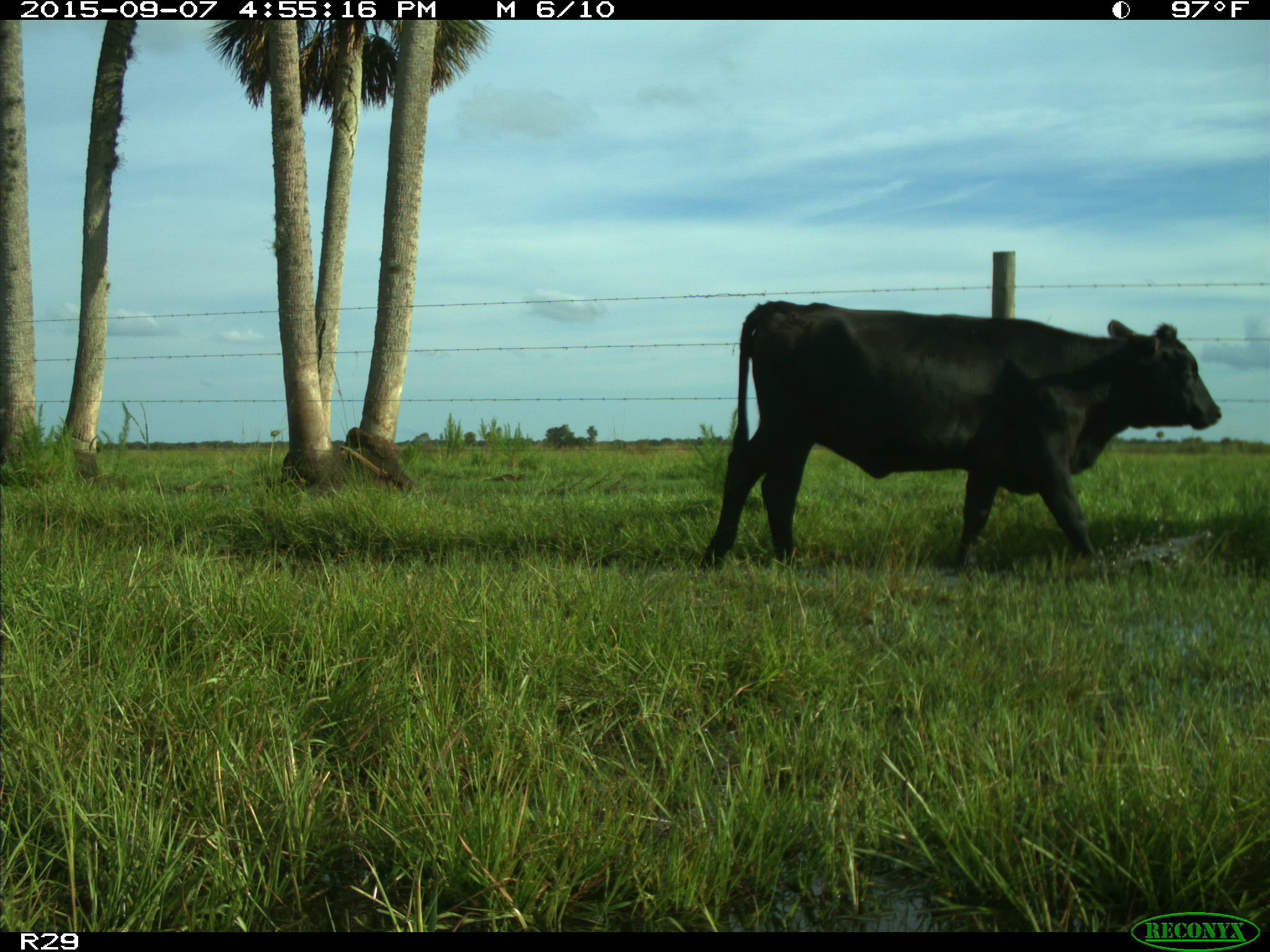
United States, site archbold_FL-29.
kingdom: Animalia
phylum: Chordata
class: Mammalia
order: Artiodactyla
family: Bovidae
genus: Bos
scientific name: Bos taurus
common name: domestic cow